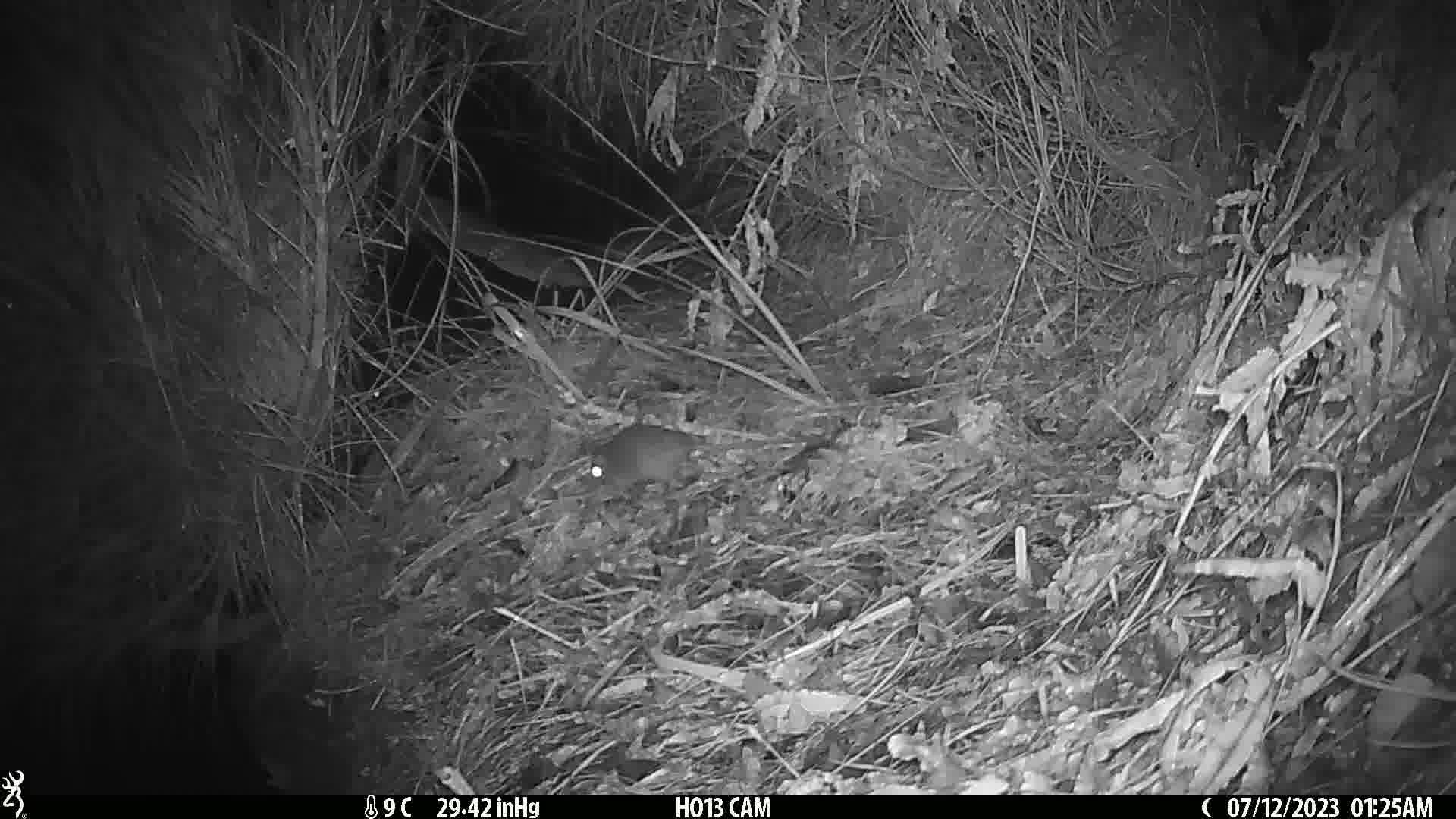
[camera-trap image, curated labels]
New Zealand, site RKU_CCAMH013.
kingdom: Animalia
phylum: Chordata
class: Mammalia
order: Rodentia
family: Muridae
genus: Rattus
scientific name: Rattus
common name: rat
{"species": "rat (Rattus)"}